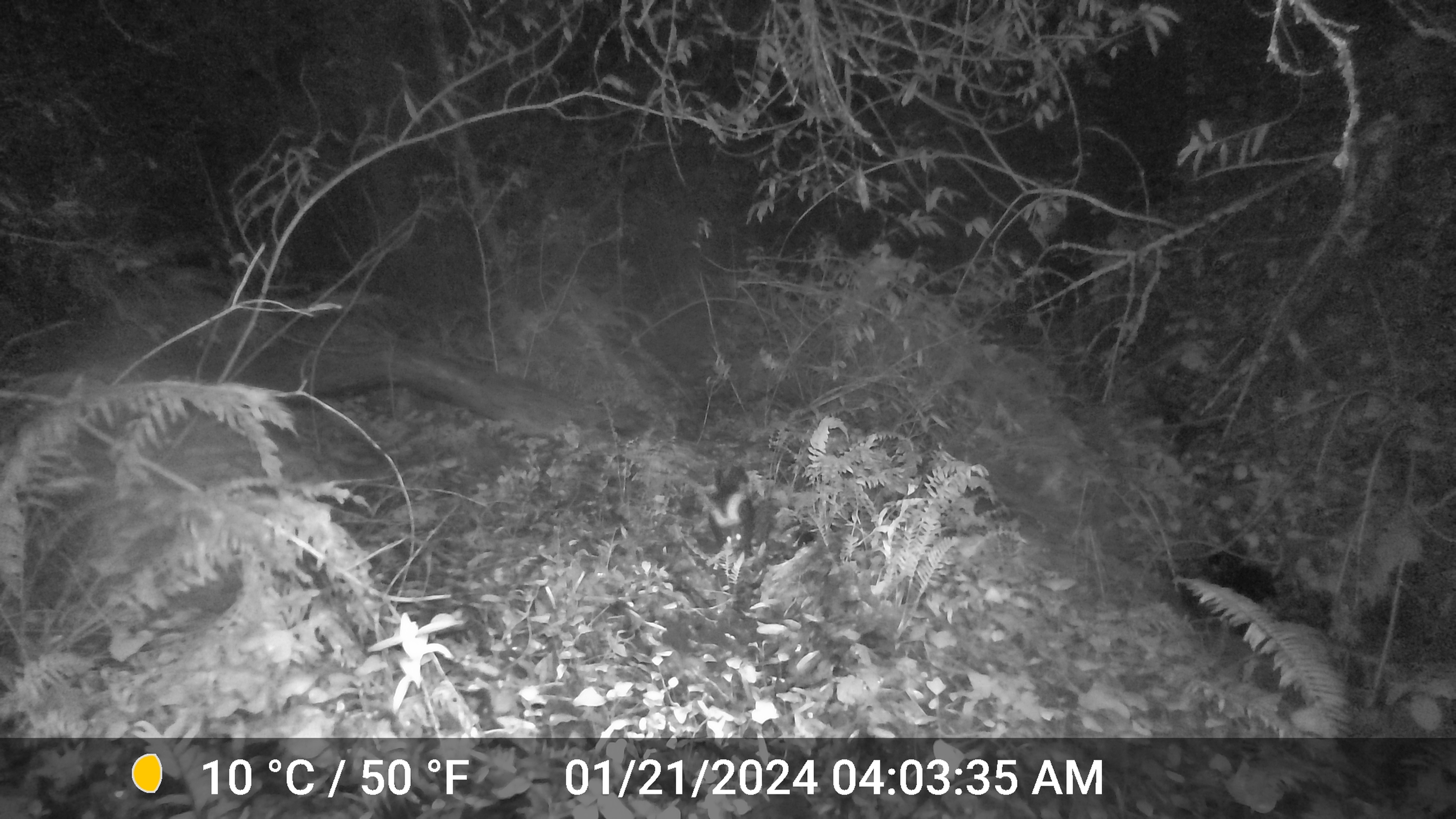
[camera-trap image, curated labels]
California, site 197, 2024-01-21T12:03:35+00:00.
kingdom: Animalia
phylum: Chordata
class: Mammalia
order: Carnivora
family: Mephitidae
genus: Mephitis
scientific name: Mephitis mephitis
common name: striped skunk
Striped skunk (Mephitis mephitis).